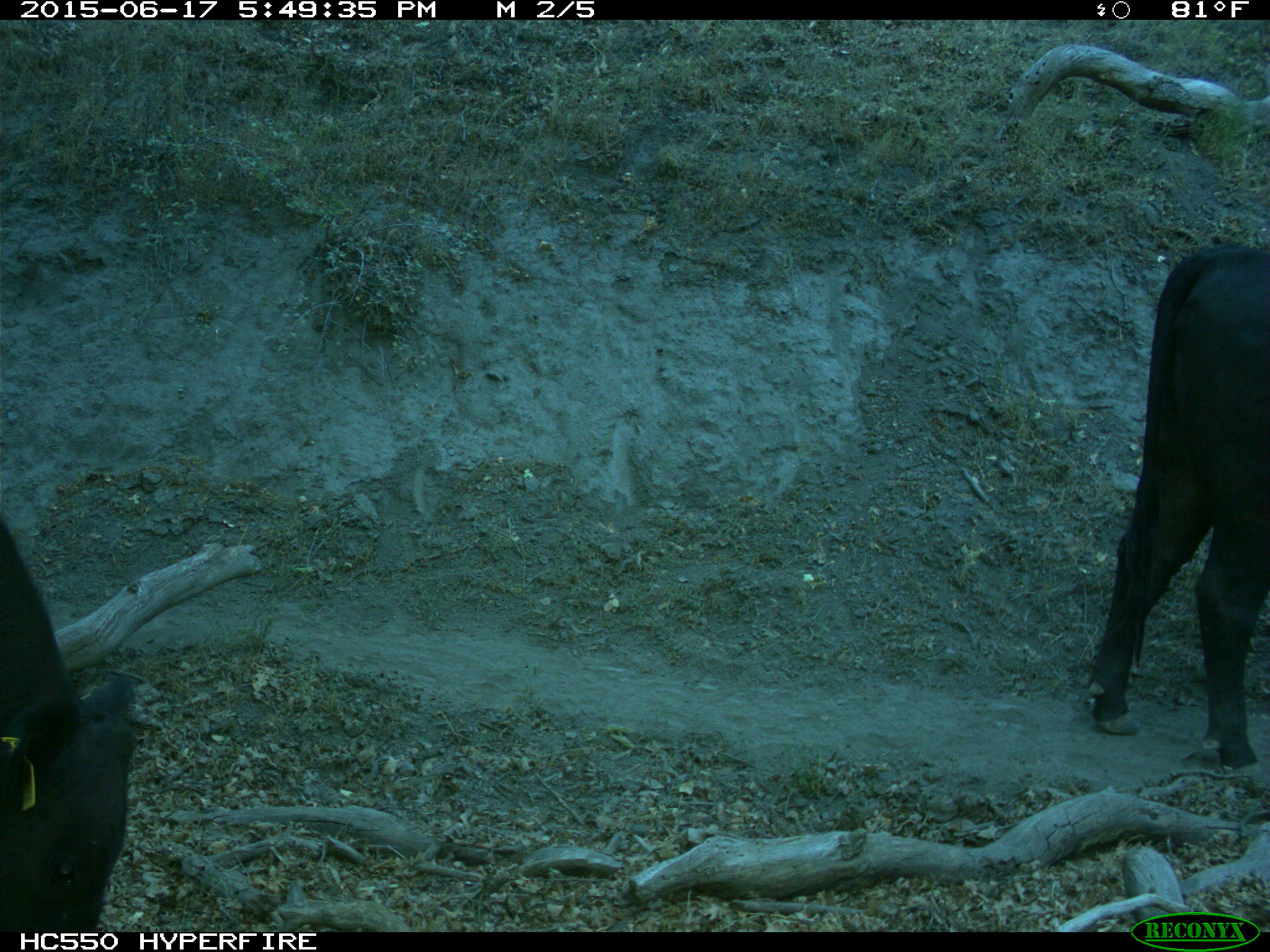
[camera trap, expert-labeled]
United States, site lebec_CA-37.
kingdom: Animalia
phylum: Chordata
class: Mammalia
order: Artiodactyla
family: Bovidae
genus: Bos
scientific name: Bos taurus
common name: domestic cow